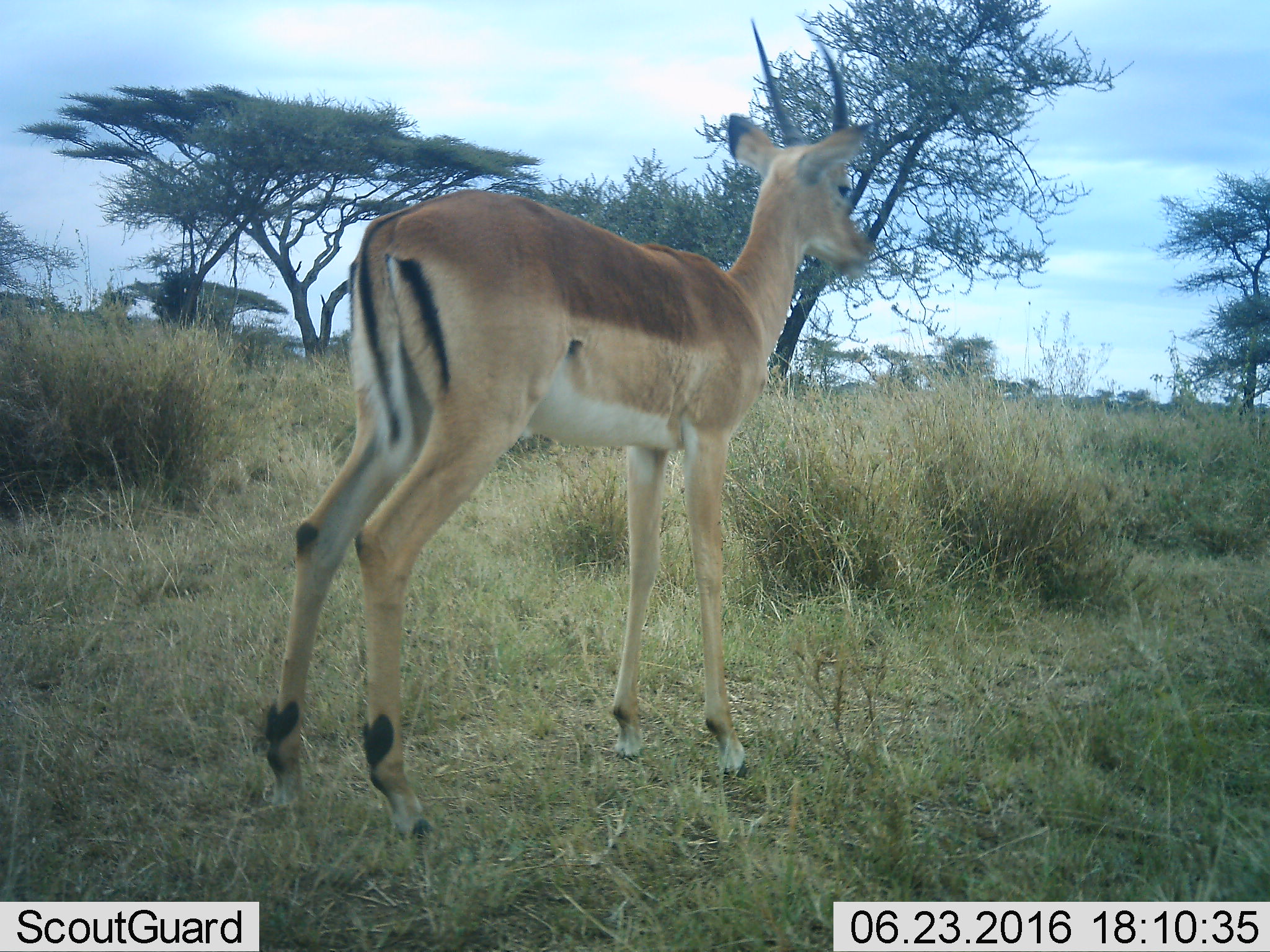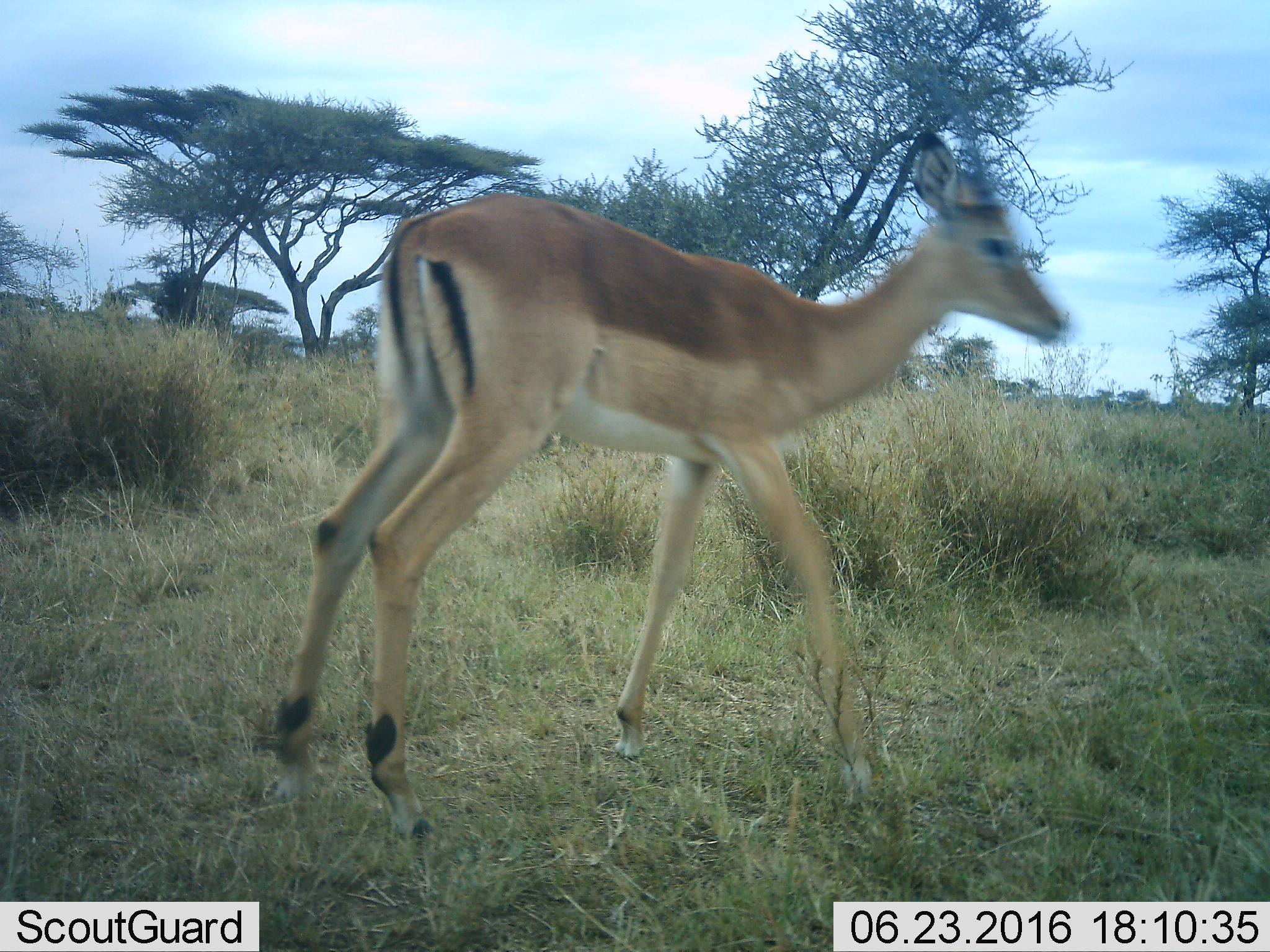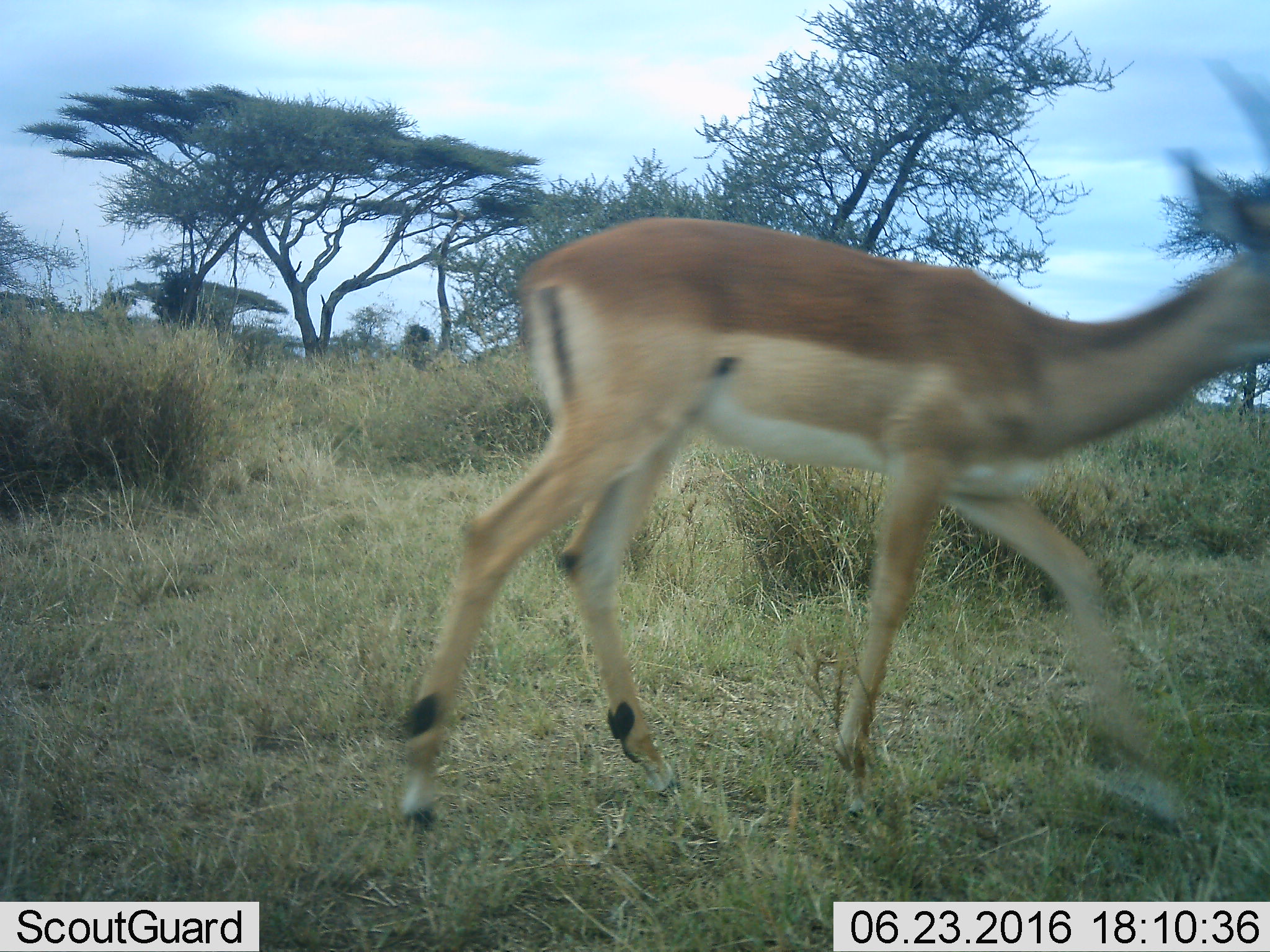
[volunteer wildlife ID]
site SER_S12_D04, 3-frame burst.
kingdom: Animalia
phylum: Chordata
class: Mammalia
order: Artiodactyla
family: Bovidae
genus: Aepyceros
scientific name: Aepyceros melampus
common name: impala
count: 1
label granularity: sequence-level